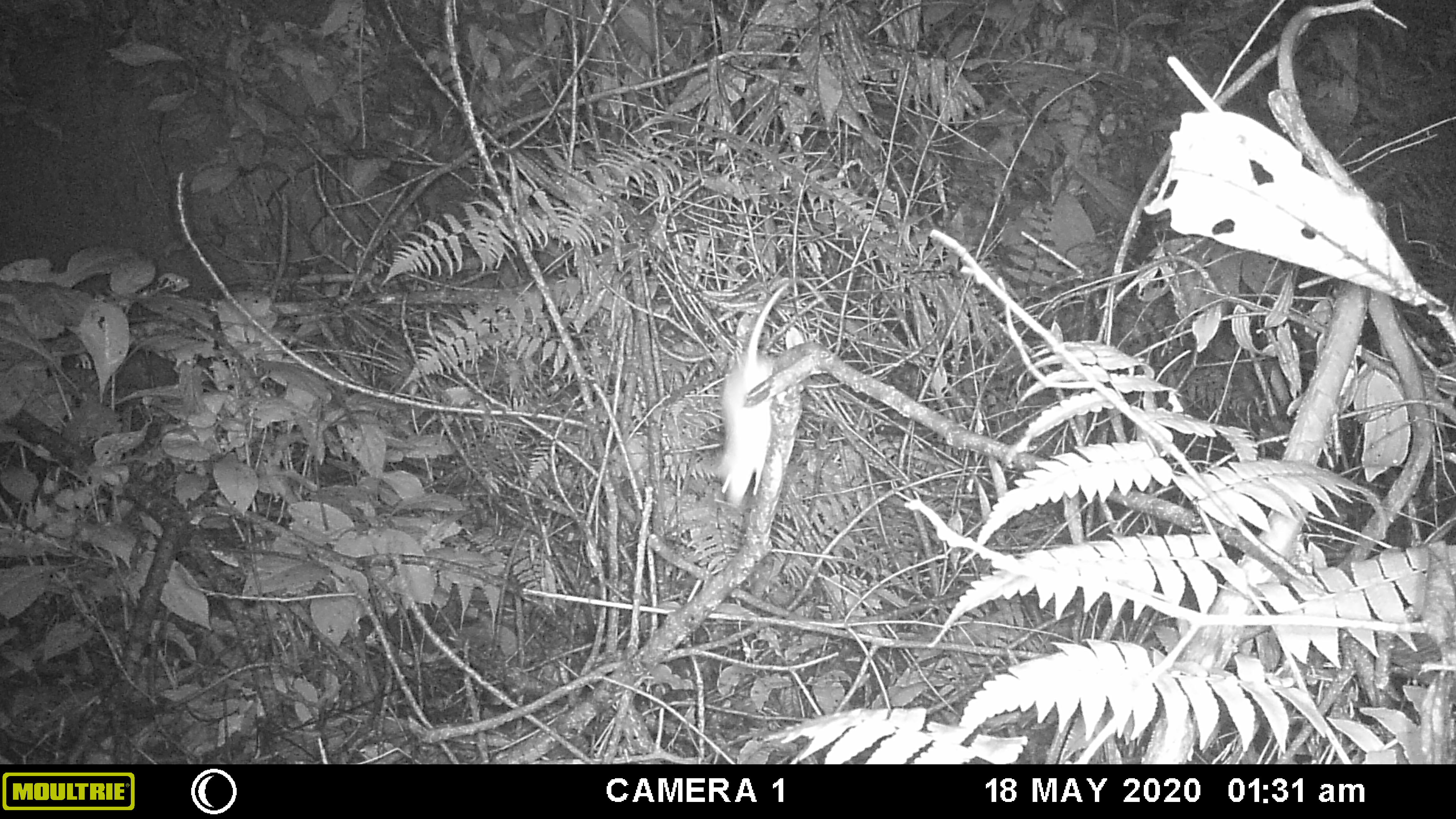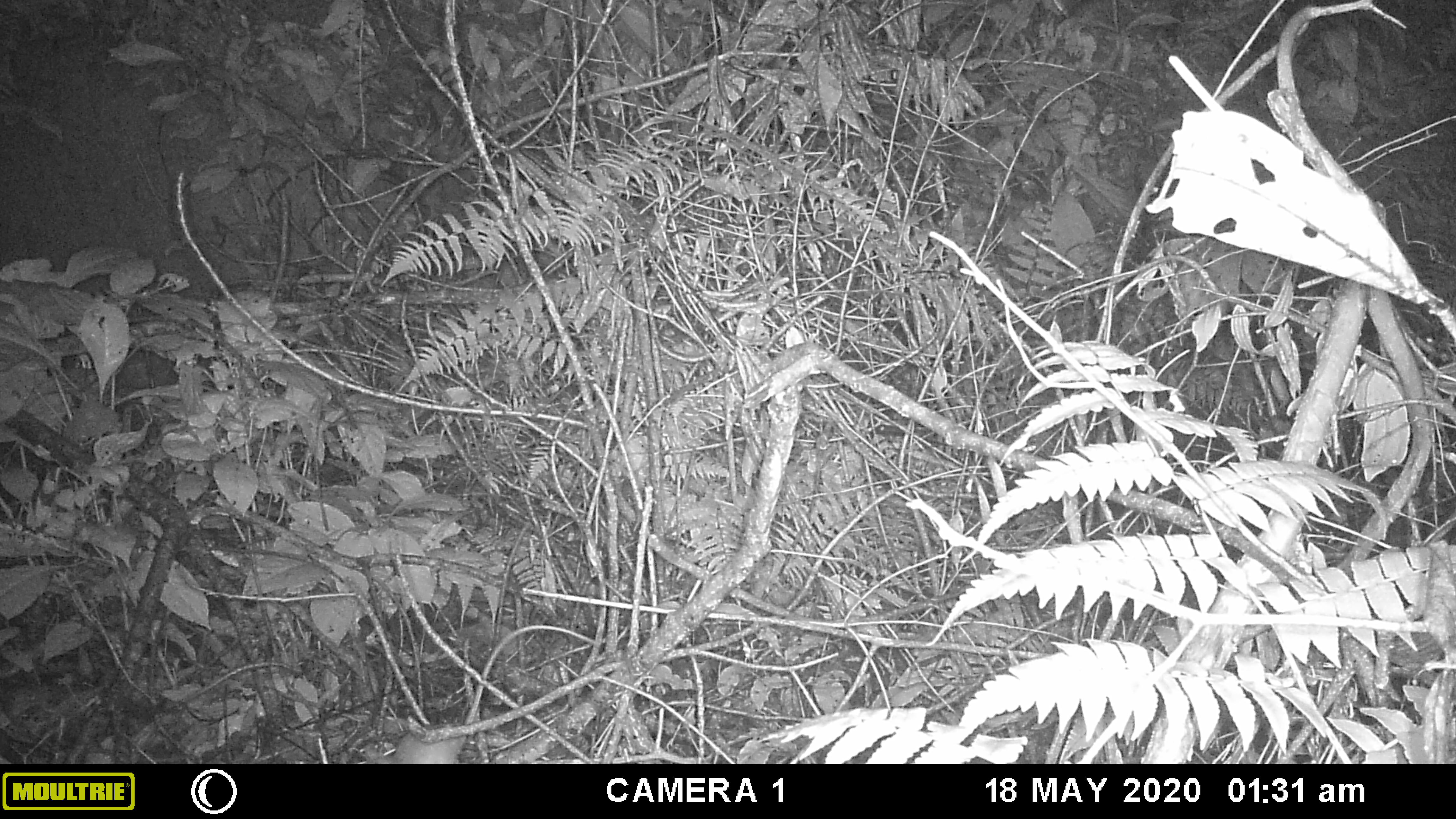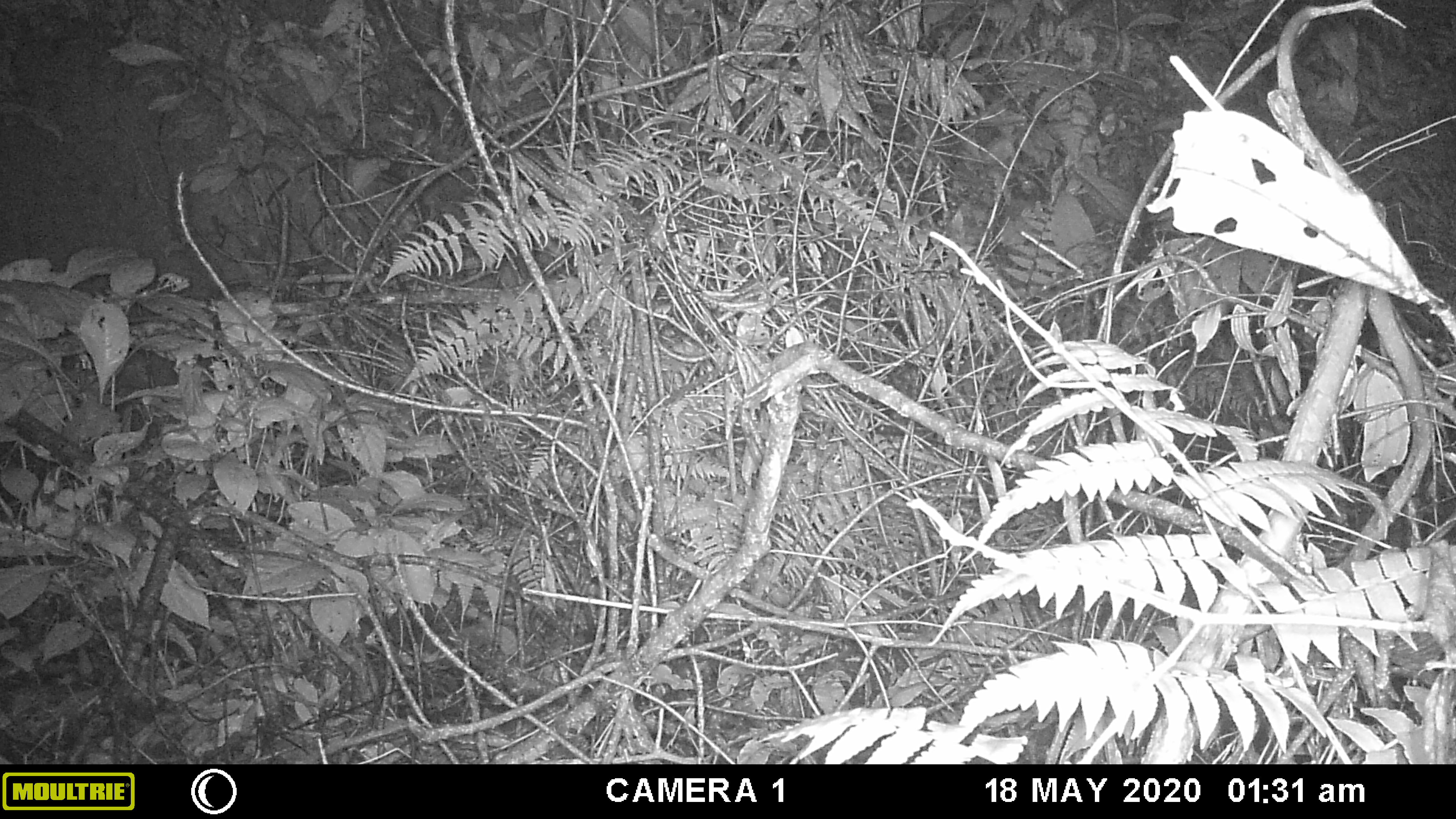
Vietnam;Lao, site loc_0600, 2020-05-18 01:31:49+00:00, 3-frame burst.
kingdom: Animalia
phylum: Chordata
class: Mammalia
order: Rodentia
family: Muridae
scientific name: Muridae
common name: old-world mice and rats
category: unidentified murid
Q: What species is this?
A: Unidentified murid (old-world mice and rats) (Muridae).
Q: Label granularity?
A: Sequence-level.